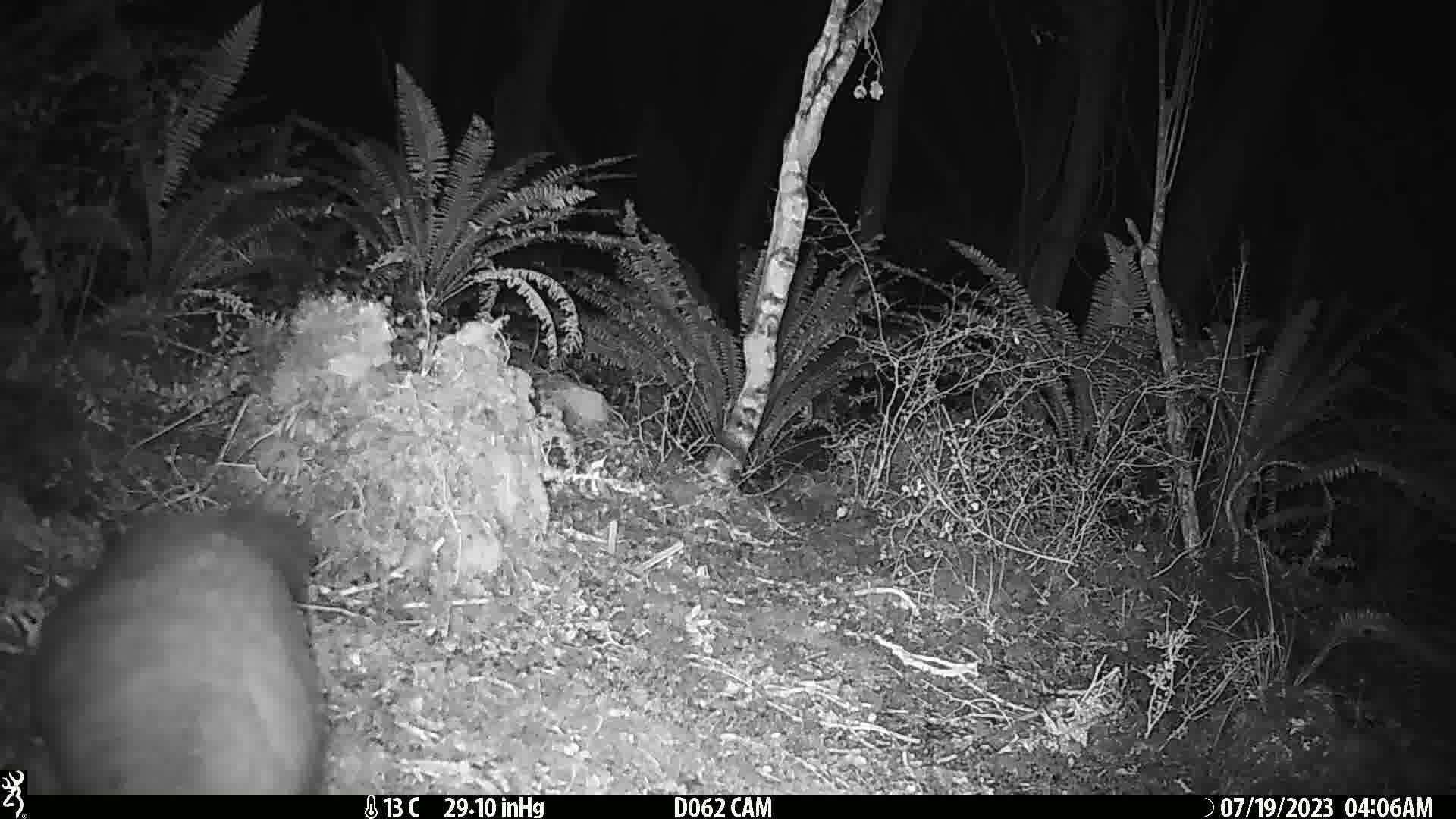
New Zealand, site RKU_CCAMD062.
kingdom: Animalia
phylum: Chordata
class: Mammalia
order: Diprotodontia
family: Phalangeridae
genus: Trichosurus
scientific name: Trichosurus vulpecula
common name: common brushtail possum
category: possum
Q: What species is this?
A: Possum (common brushtail possum) (Trichosurus vulpecula).